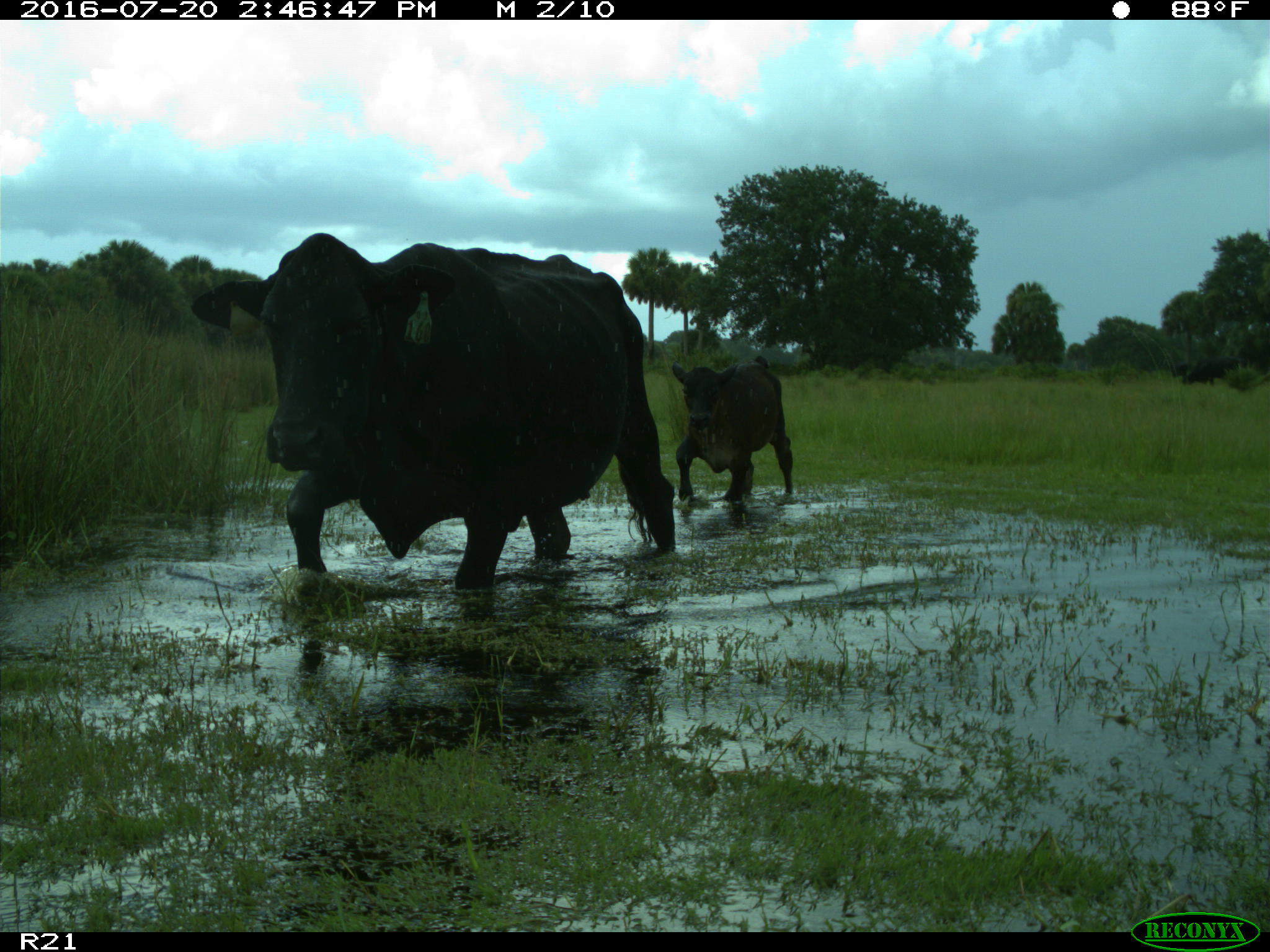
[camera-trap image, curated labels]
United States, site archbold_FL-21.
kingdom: Animalia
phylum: Chordata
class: Mammalia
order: Artiodactyla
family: Bovidae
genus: Bos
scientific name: Bos taurus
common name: domestic cow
Bos taurus (domestic cow).